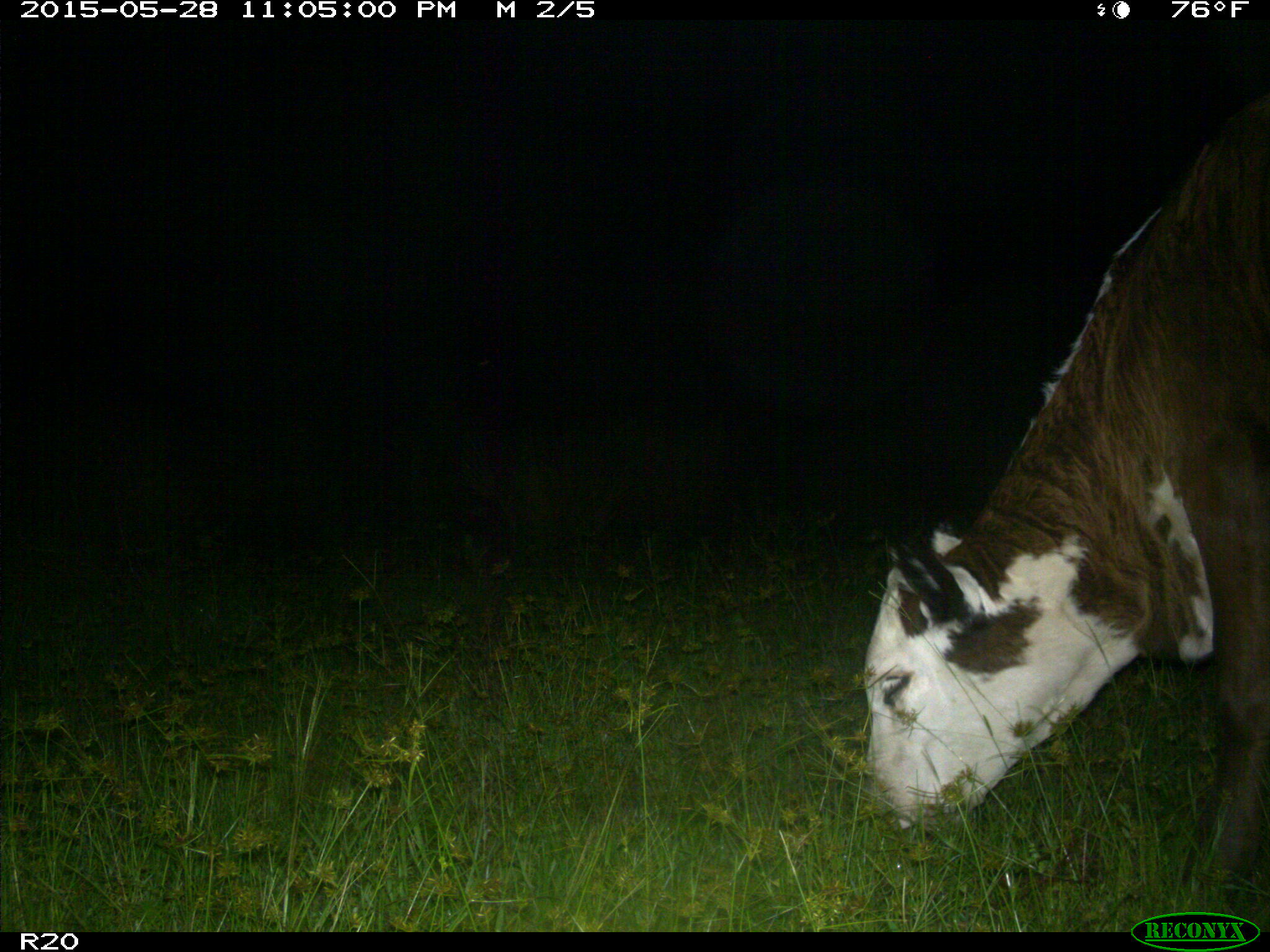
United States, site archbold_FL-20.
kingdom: Animalia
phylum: Chordata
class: Mammalia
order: Artiodactyla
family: Bovidae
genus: Bos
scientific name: Bos taurus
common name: domestic cow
Bos taurus (domestic cow).